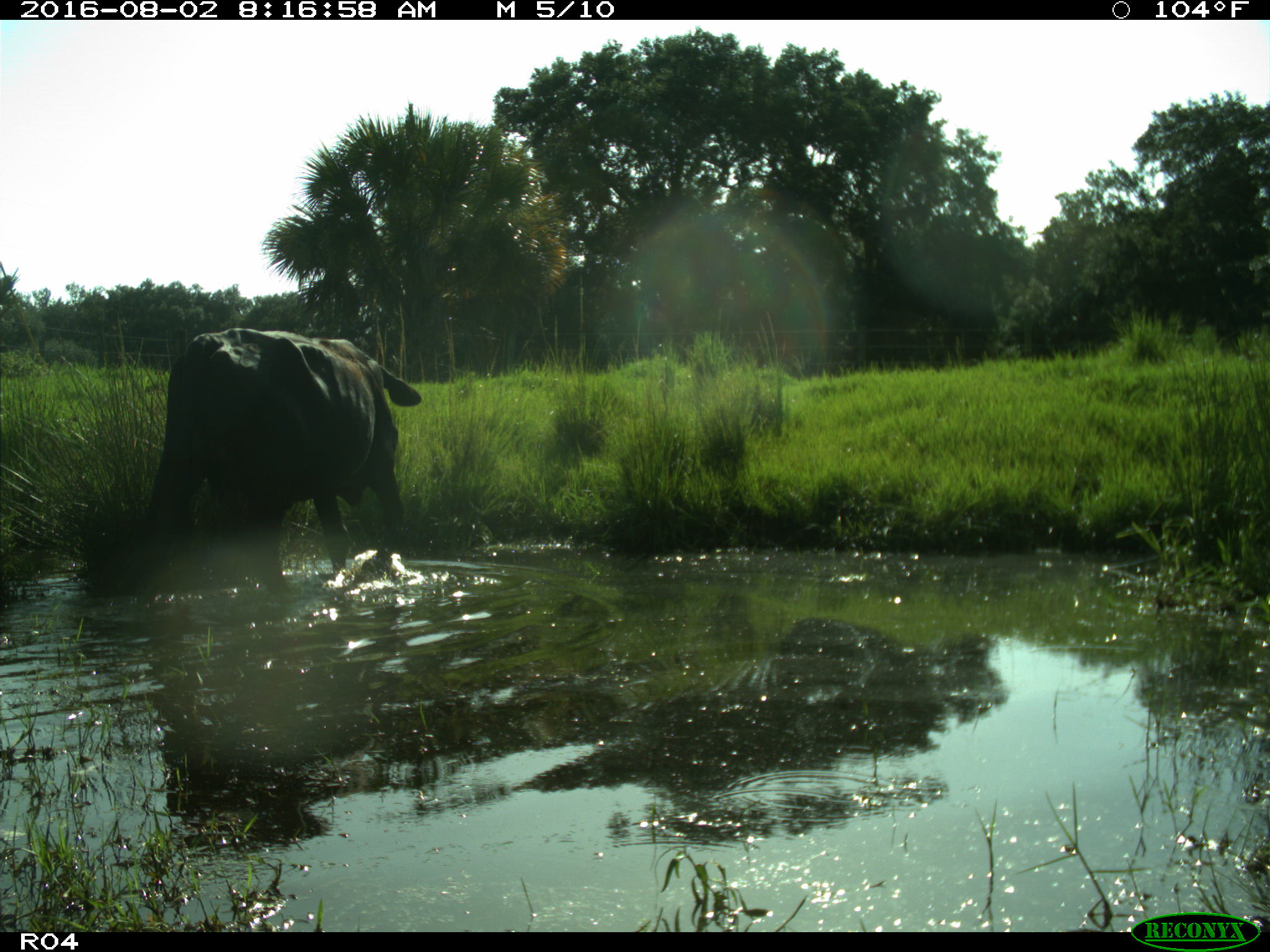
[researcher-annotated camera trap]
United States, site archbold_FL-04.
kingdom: Animalia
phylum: Chordata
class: Mammalia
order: Artiodactyla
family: Bovidae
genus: Bos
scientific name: Bos taurus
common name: domestic cow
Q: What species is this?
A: Bos taurus (domestic cow).